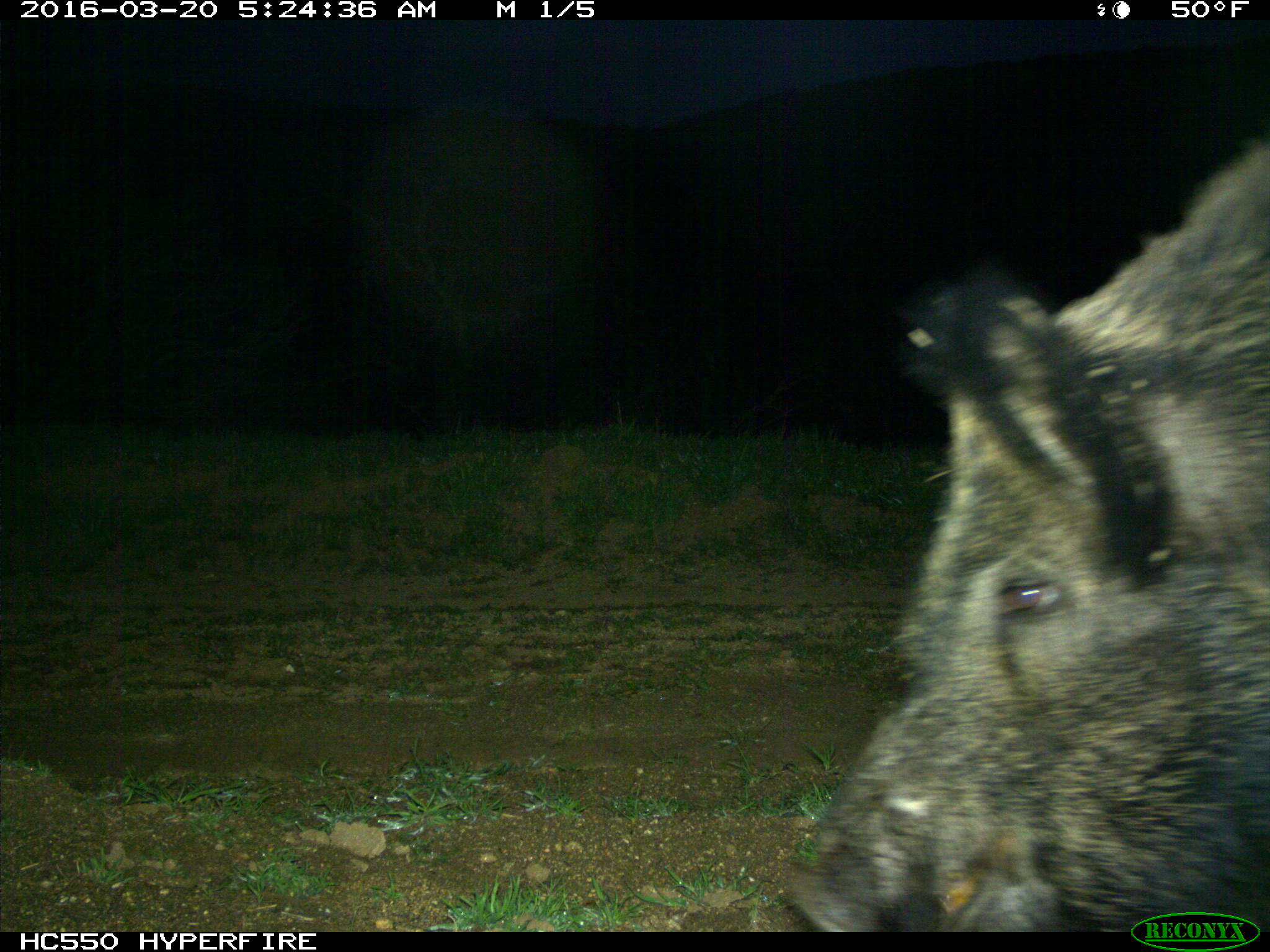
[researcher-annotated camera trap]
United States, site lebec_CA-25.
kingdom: Animalia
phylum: Chordata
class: Mammalia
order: Artiodactyla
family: Suidae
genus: Sus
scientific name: Sus scrofa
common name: wild boar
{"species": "Sus scrofa (wild boar)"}